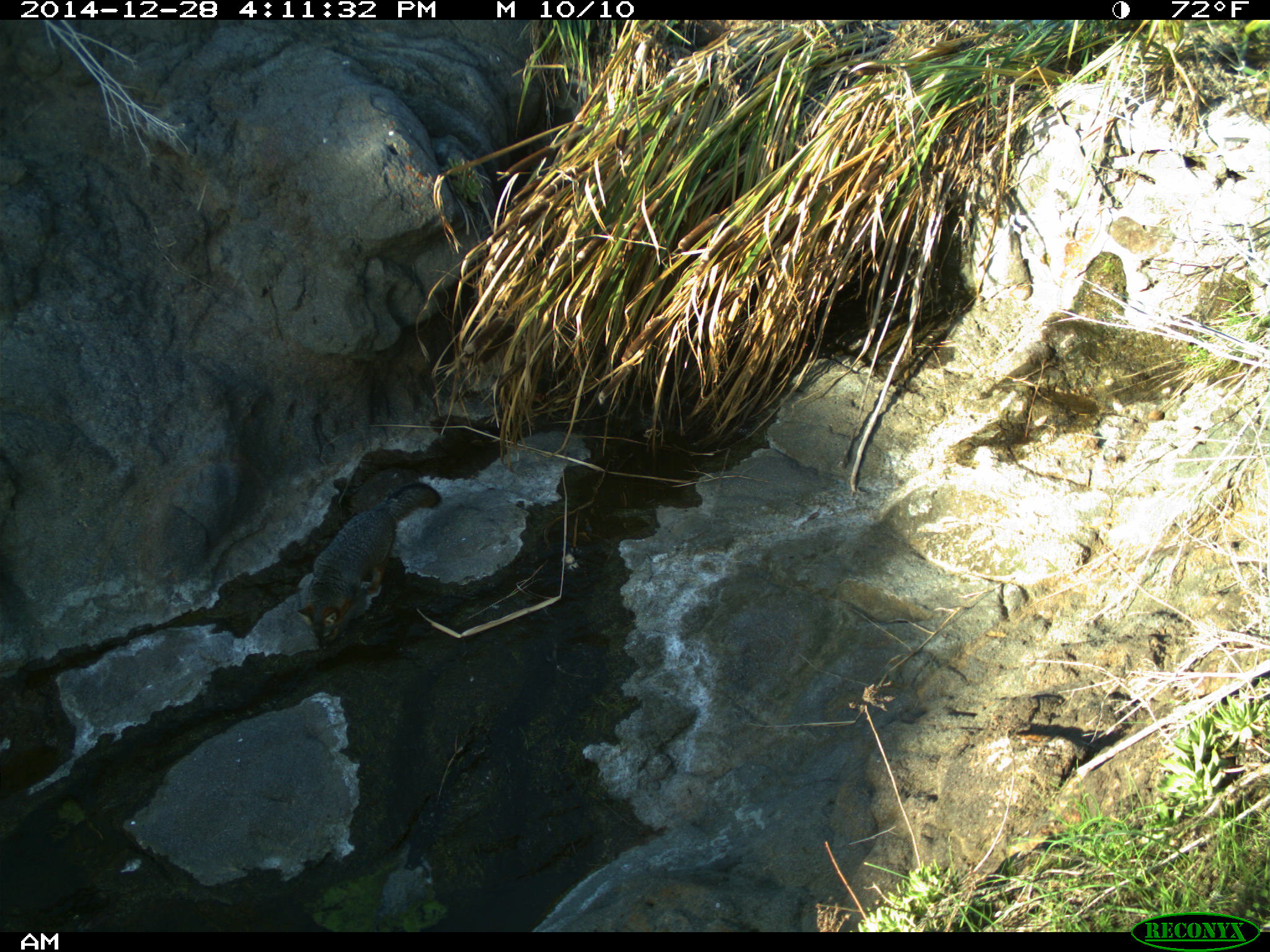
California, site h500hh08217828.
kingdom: Animalia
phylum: Chordata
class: Mammalia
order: Carnivora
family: Canidae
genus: Urocyon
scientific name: Urocyon littoralis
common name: island fox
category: fox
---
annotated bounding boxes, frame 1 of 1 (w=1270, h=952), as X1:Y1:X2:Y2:
fox: 296:482:442:652